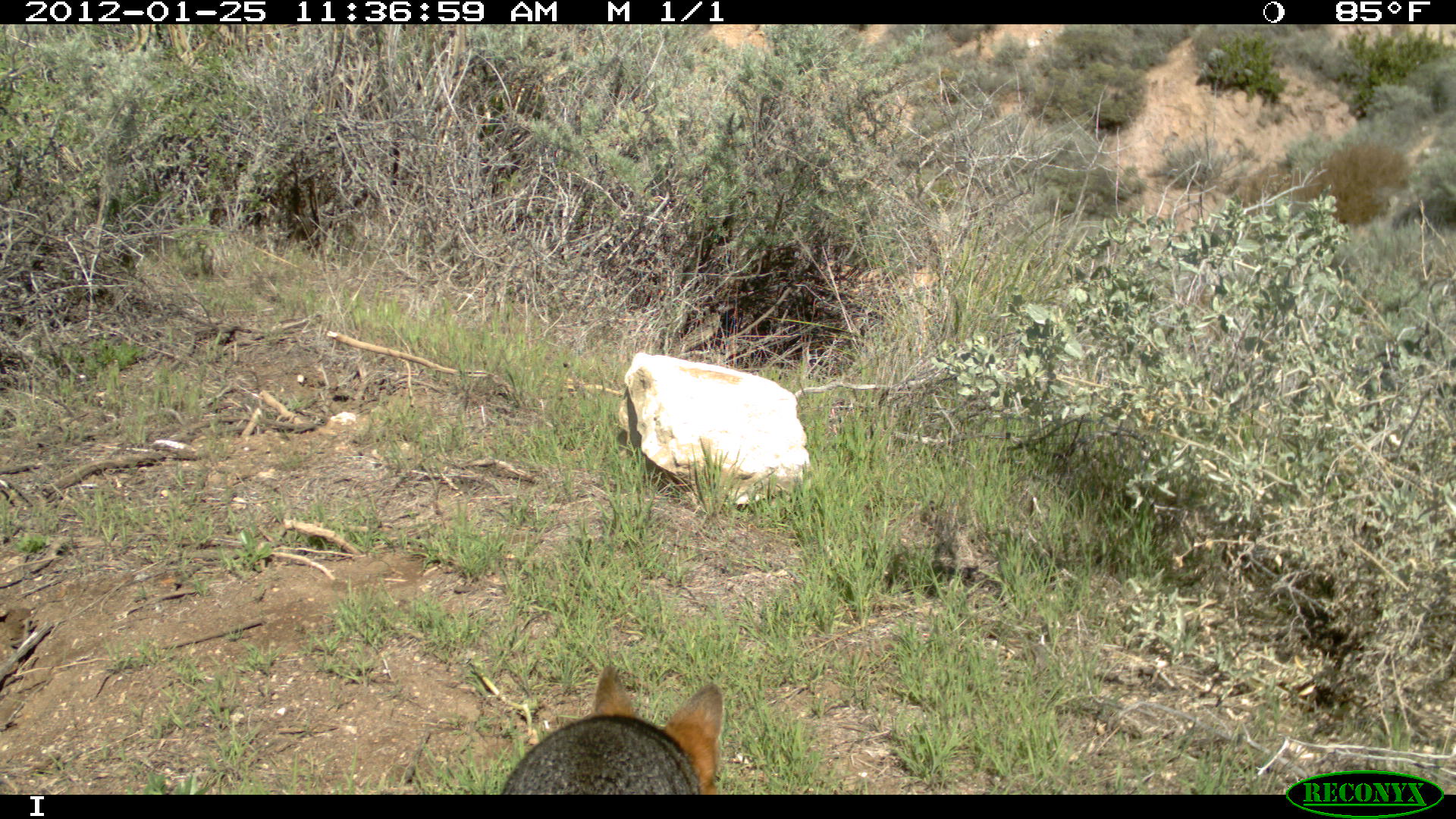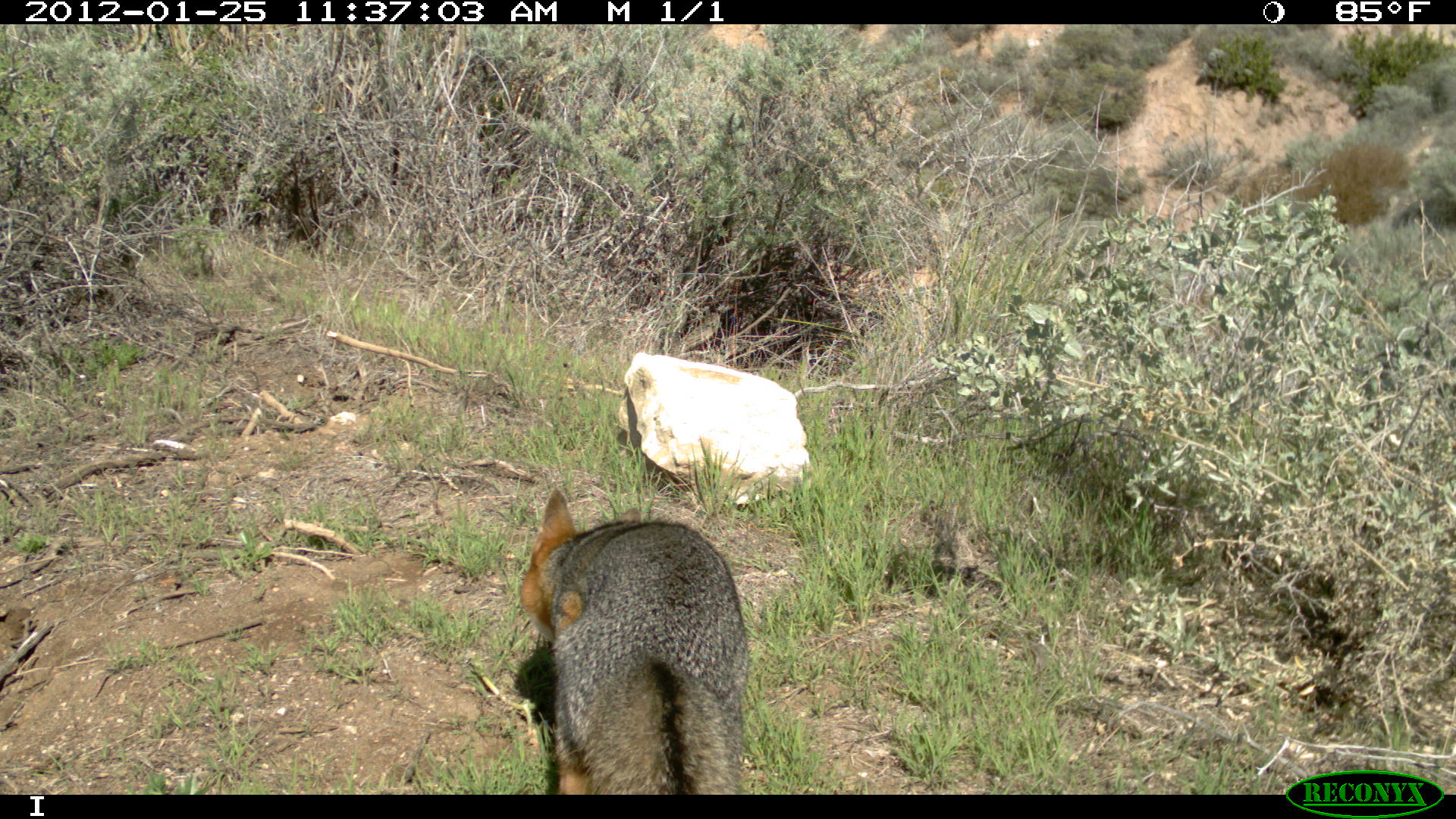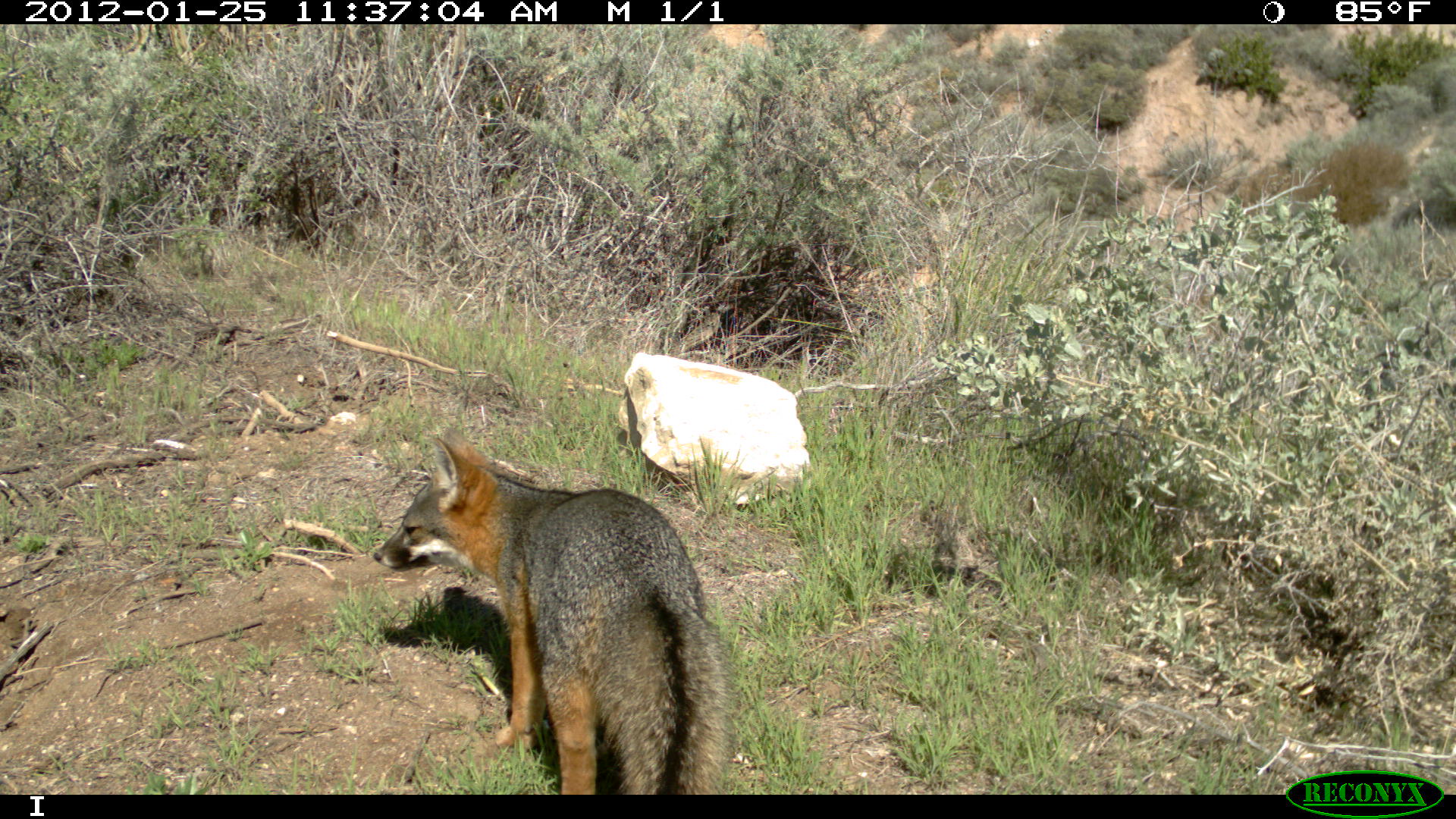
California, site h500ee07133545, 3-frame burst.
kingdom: Animalia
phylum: Chordata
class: Mammalia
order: Carnivora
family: Canidae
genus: Urocyon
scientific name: Urocyon littoralis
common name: island fox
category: fox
Fox (island fox) (Urocyon littoralis).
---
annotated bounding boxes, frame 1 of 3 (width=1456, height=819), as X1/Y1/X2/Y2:
fox: 501/666/724/795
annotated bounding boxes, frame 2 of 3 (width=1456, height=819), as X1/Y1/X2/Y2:
fox: 519/488/747/793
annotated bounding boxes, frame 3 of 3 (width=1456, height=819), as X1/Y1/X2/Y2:
fox: 371/435/730/792